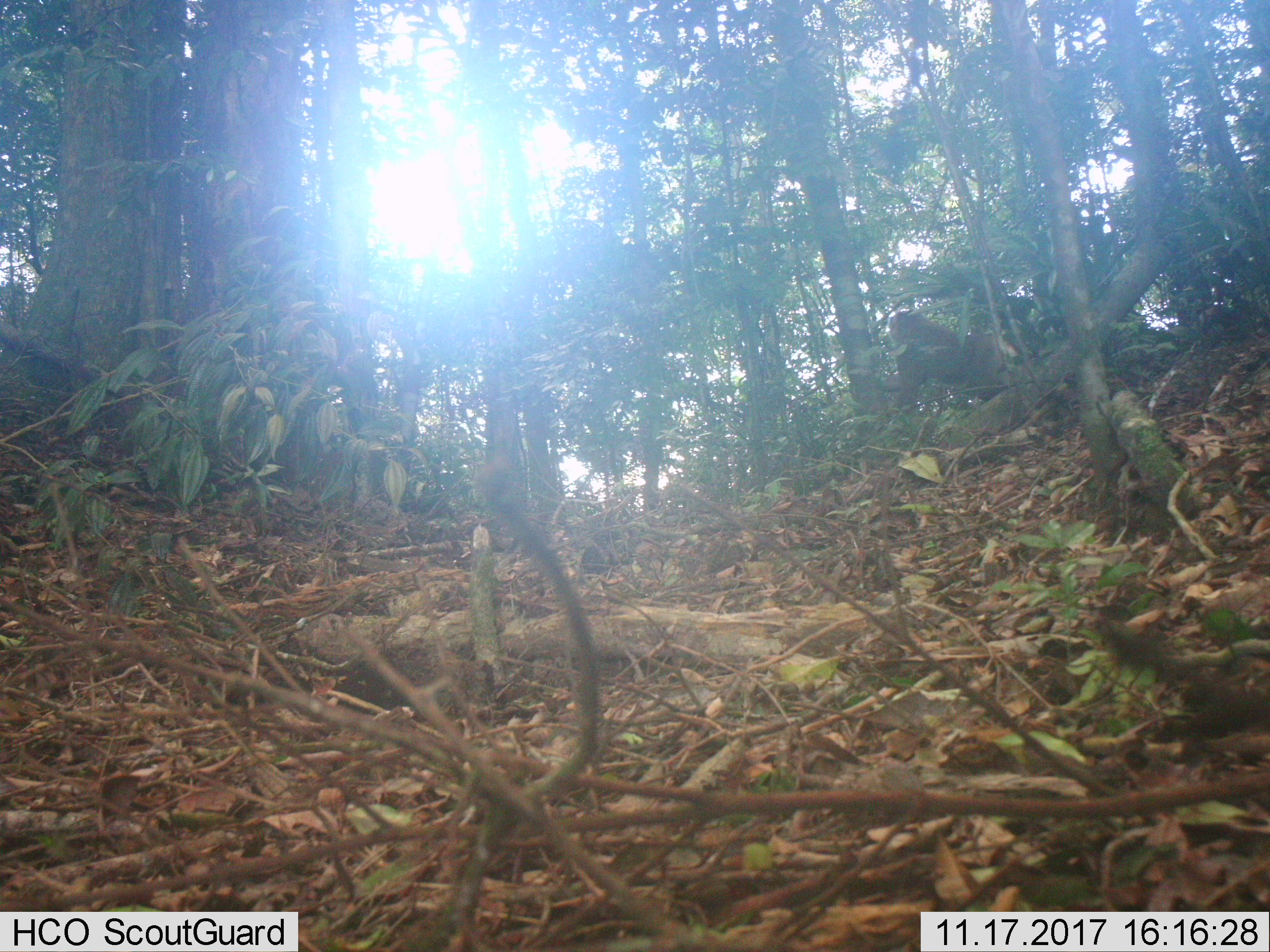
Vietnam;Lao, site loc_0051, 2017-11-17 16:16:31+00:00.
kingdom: Animalia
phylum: Chordata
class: Mammalia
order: Primates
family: Cercopithecidae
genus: Macaca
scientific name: Macaca nemestrina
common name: pig-tailed macaque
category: pig tailed macaque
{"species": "pig tailed macaque (pig-tailed macaque) (Macaca nemestrina)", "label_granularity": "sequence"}